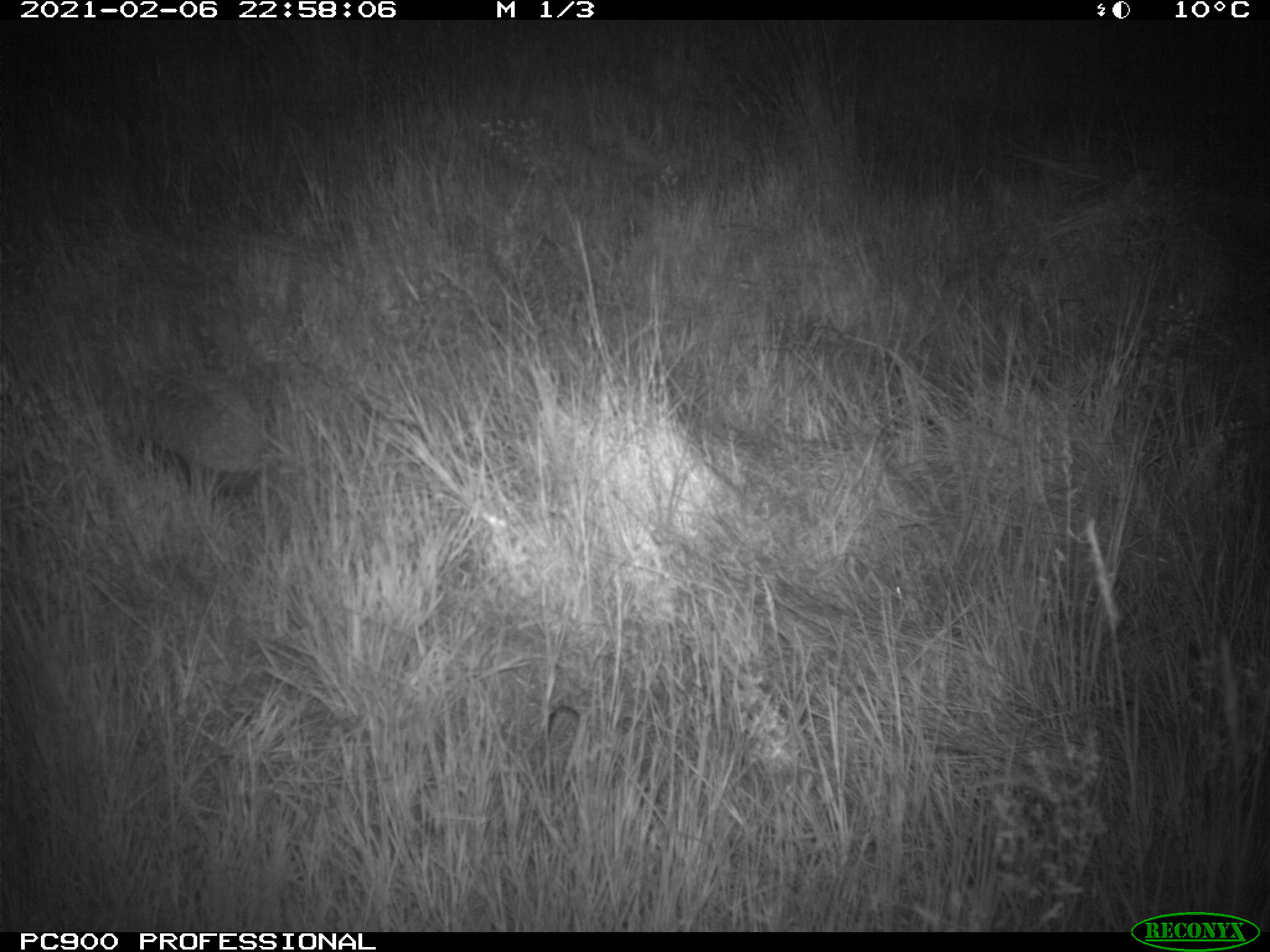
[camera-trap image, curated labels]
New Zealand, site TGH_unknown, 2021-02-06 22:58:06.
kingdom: Animalia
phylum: Chordata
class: Mammalia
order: Eulipotyphla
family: Erinaceidae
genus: Erinaceus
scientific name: Erinaceus europaeus europaeus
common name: european hedgehog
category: hedgehog